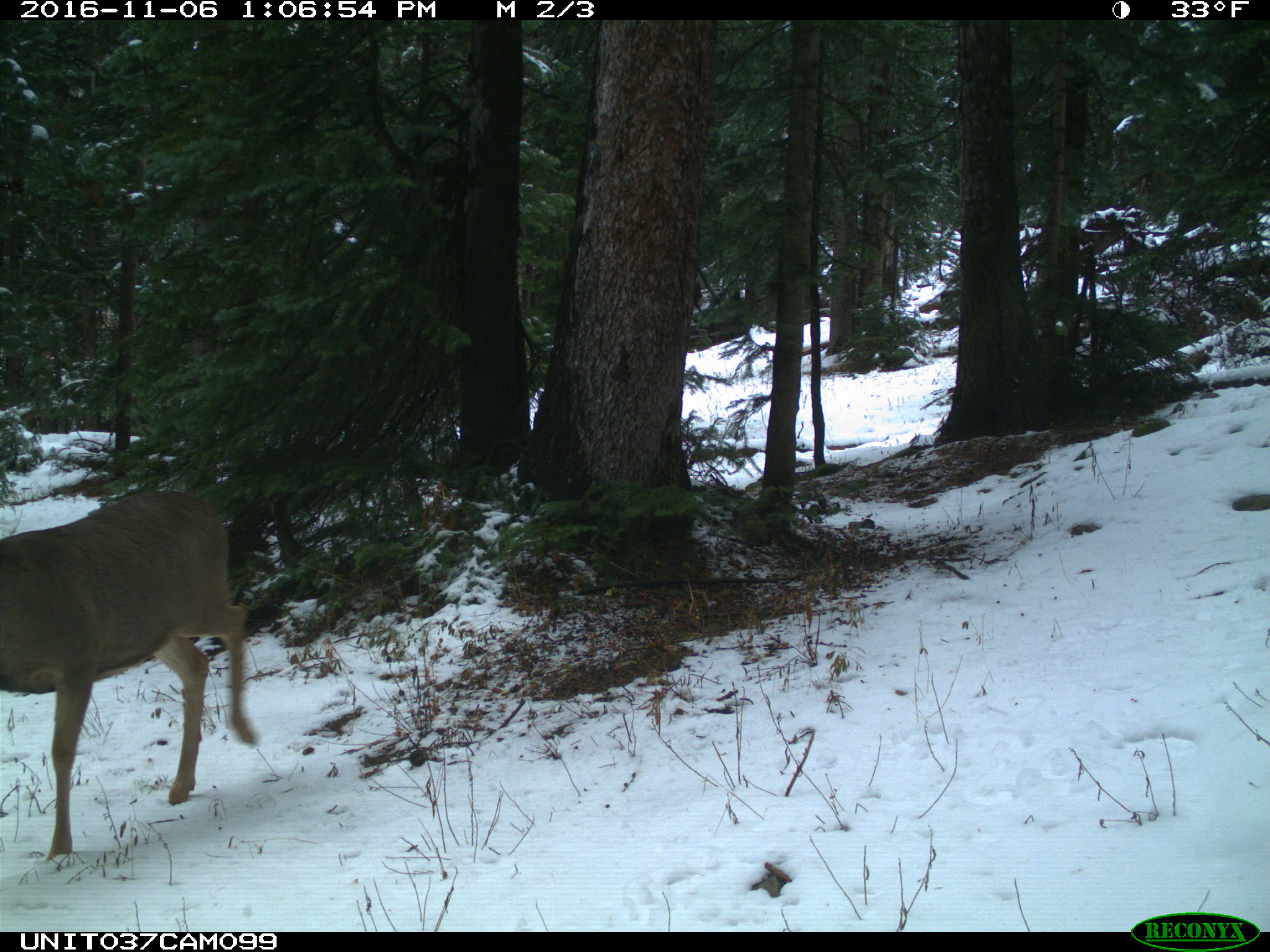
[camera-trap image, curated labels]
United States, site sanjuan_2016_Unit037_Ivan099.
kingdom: Animalia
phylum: Chordata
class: Mammalia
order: Artiodactyla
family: Cervidae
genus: Odocoileus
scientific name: Odocoileus hemionus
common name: mule deer